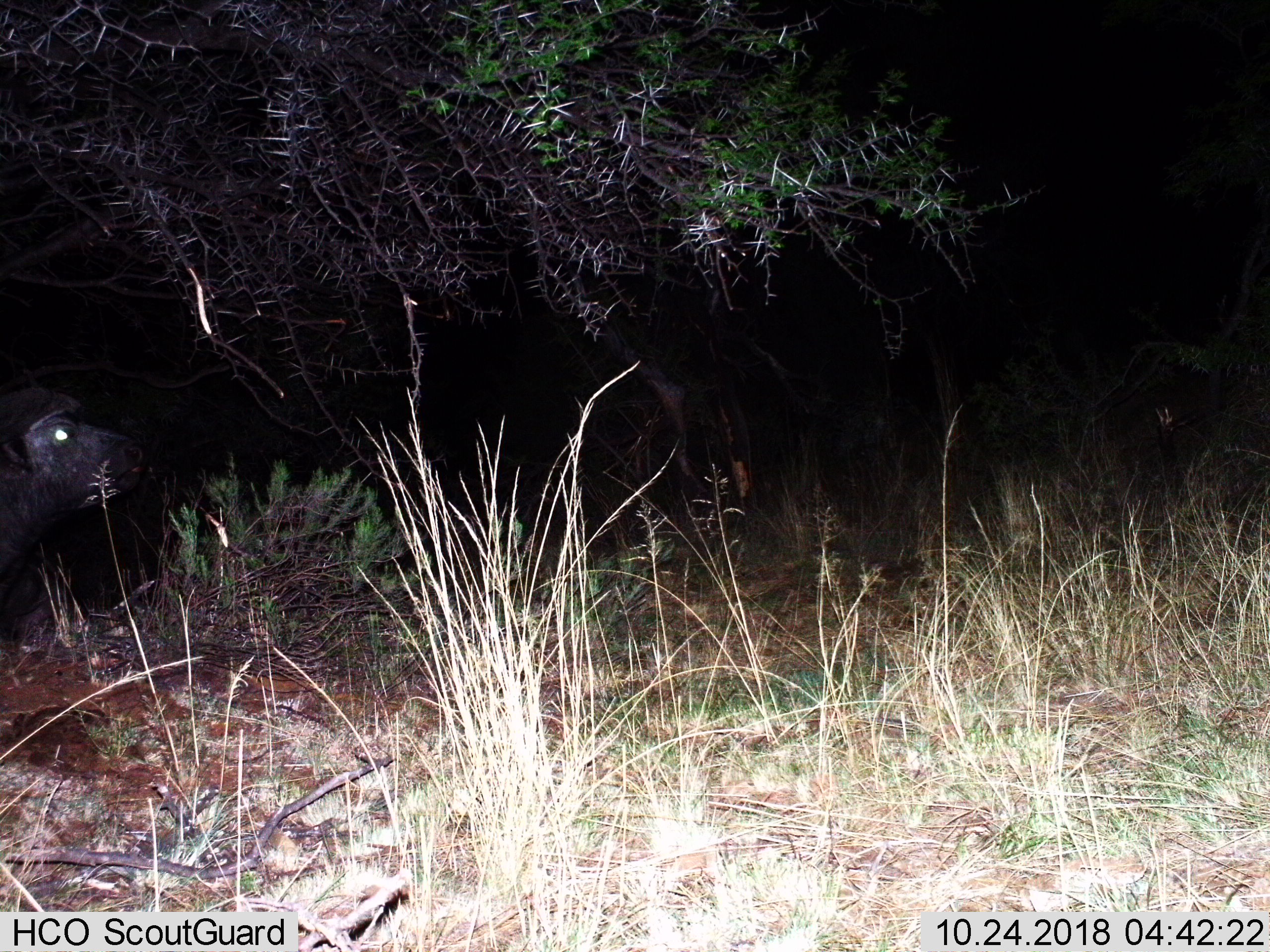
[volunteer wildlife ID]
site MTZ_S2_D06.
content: unidentified animal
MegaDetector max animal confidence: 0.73